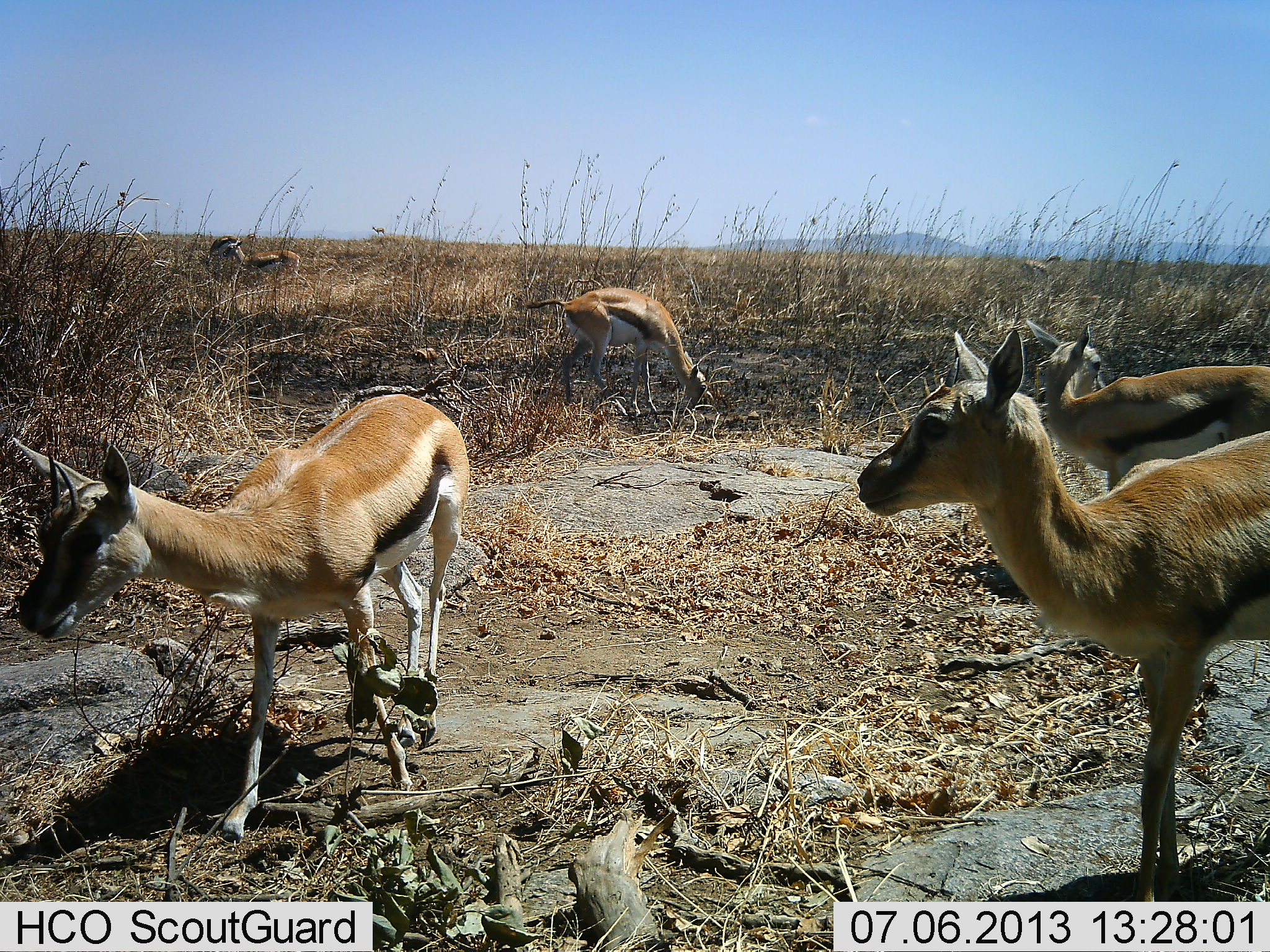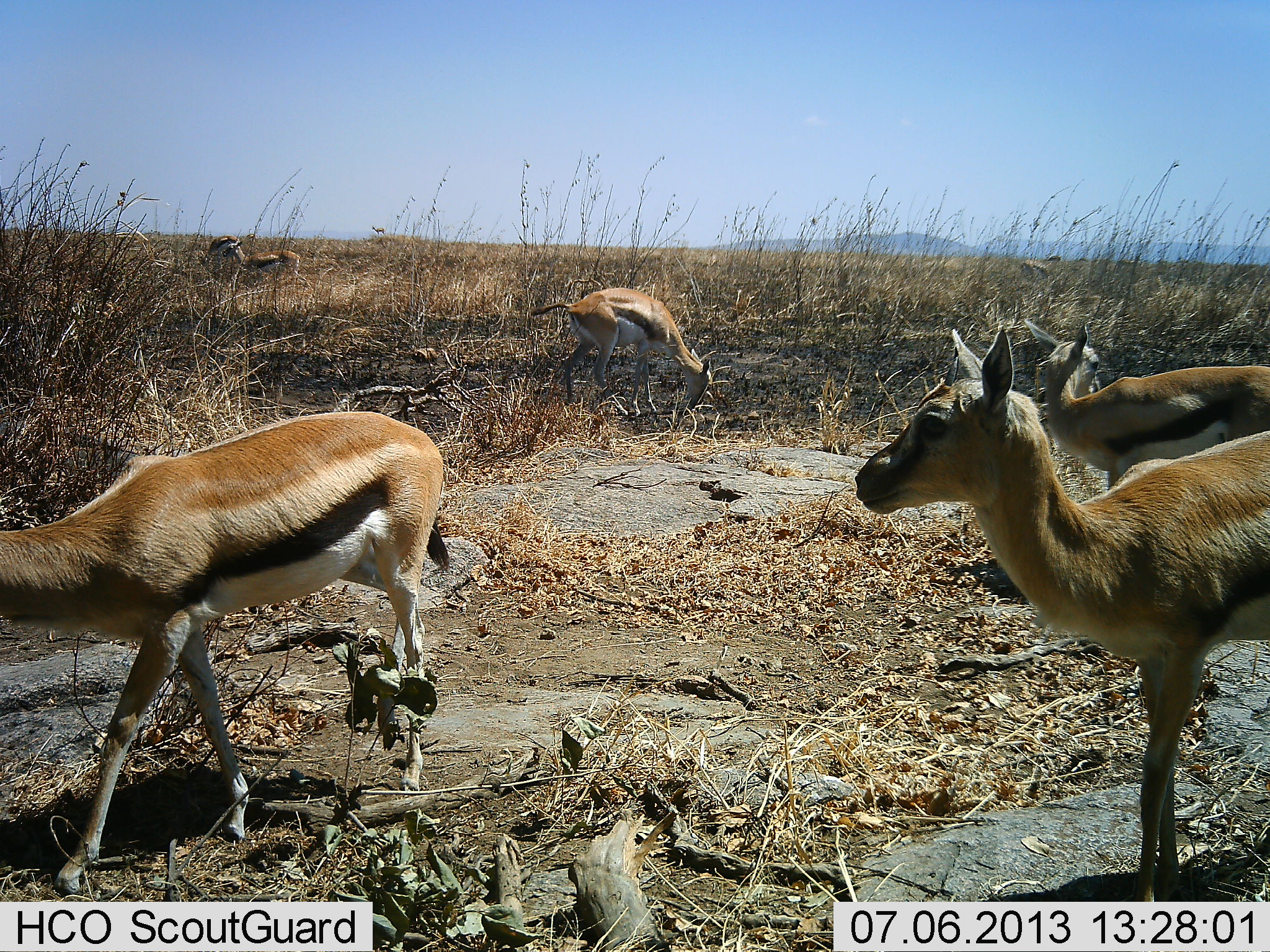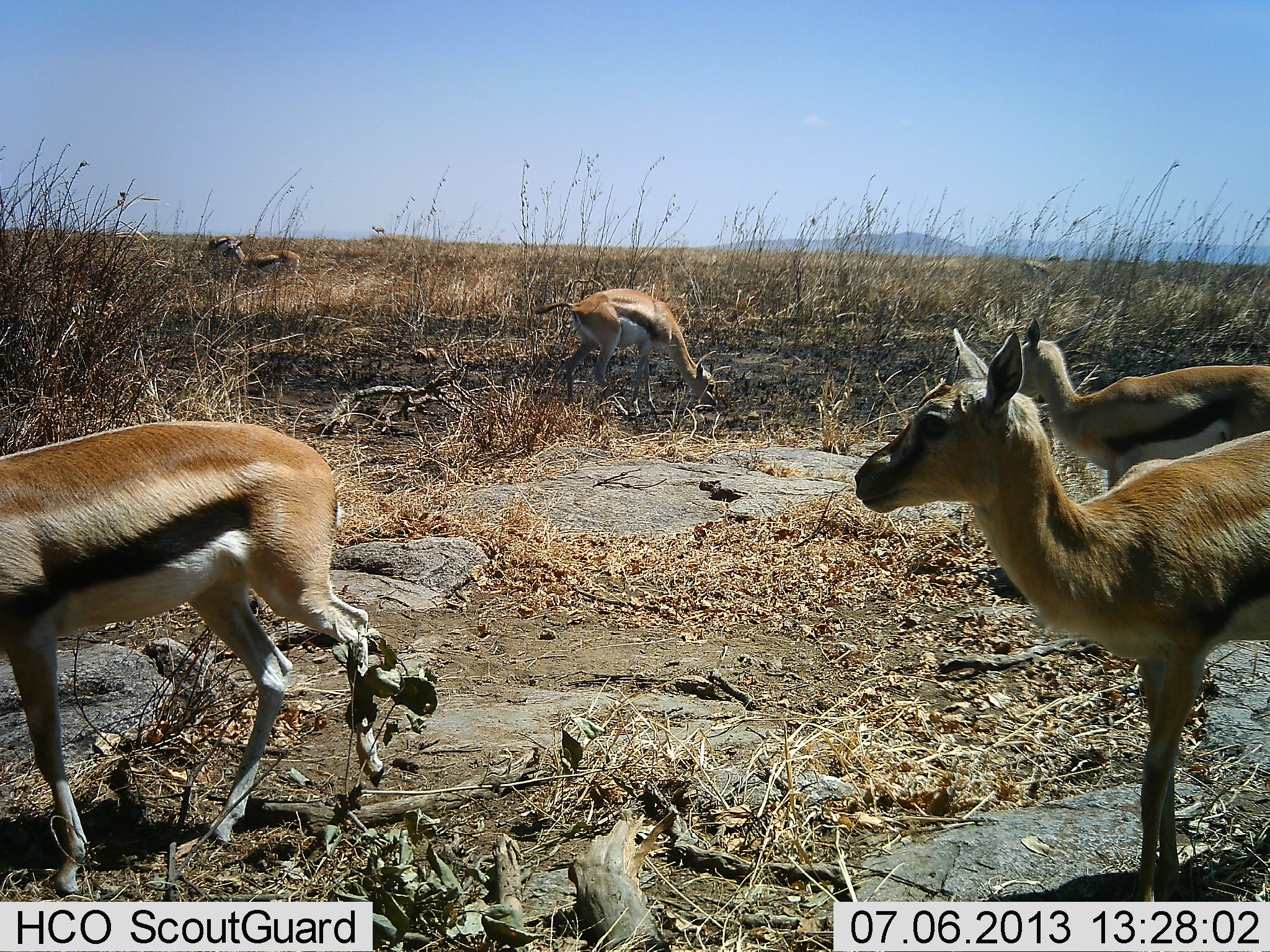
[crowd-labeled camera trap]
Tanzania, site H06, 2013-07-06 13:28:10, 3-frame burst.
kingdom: Animalia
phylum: Chordata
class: Mammalia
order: Artiodactyla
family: Bovidae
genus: Eudorcas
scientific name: Eudorcas thomsonii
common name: thomson's gazelle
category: gazellethomsons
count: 5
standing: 80%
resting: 0%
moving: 50%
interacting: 0%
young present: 0%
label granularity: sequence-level